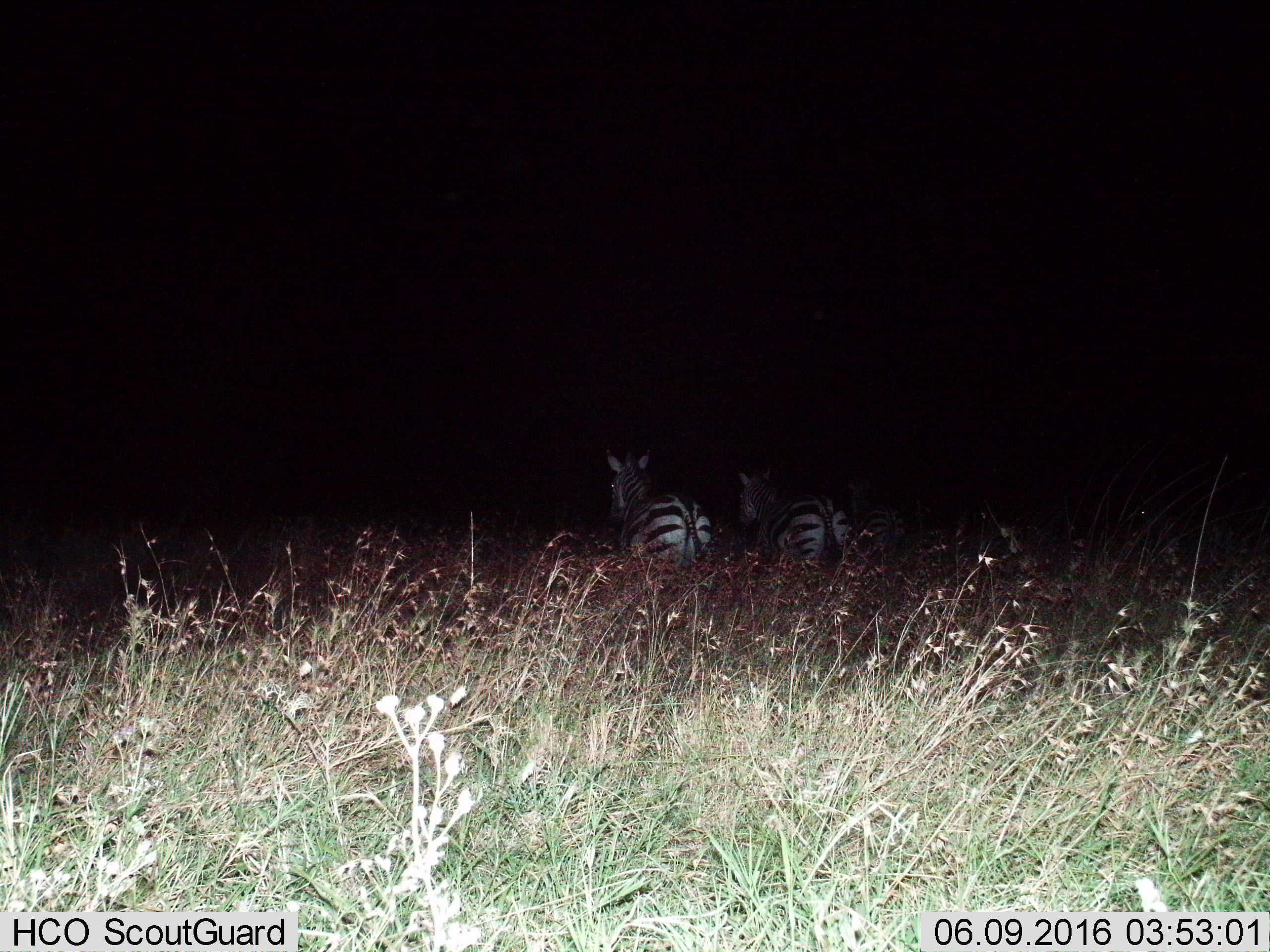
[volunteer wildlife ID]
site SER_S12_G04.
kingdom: Animalia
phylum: Chordata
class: Mammalia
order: Perissodactyla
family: Equidae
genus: Equus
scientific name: Equus quagga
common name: plains zebra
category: zebraplains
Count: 2.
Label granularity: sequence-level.